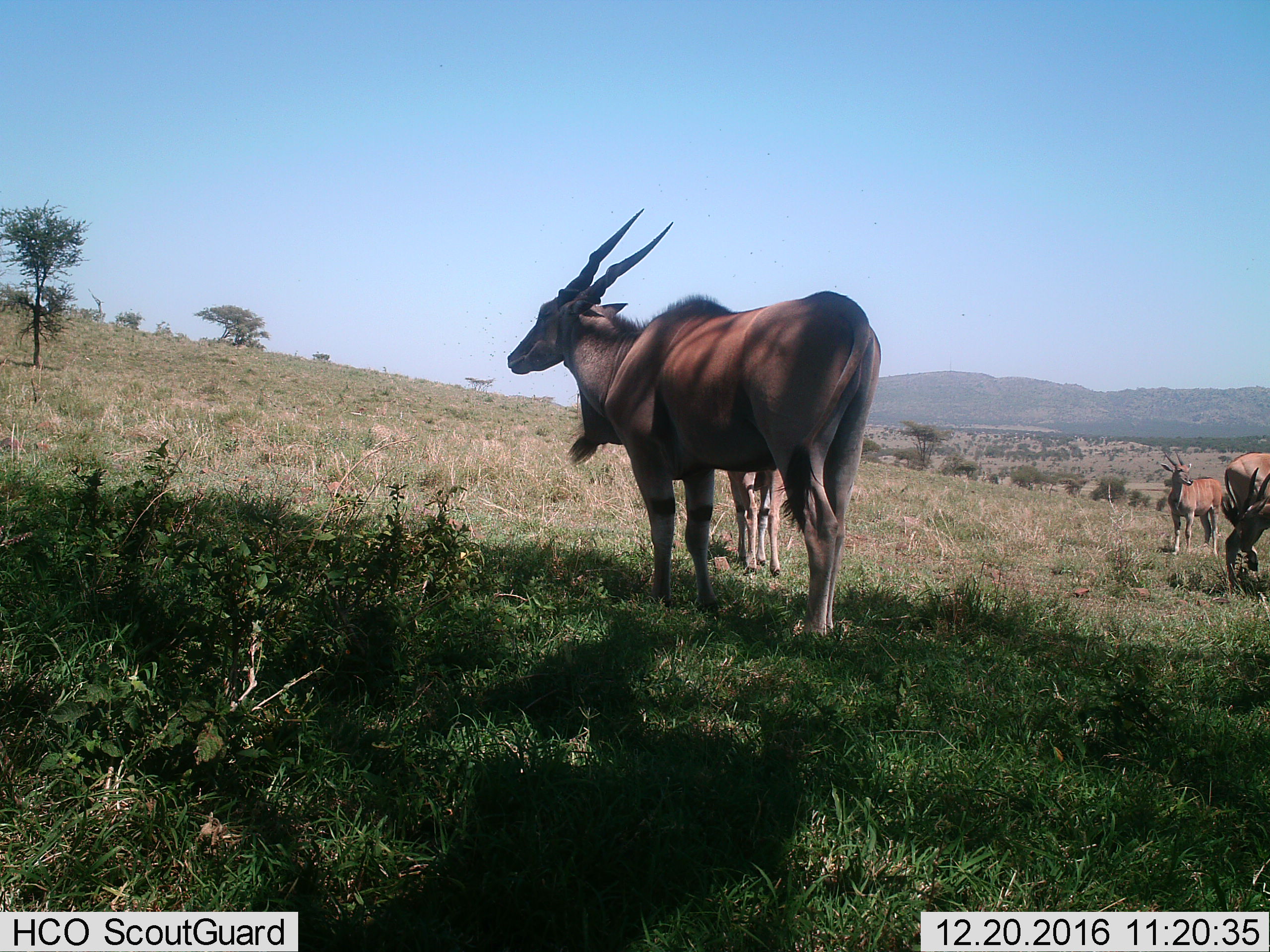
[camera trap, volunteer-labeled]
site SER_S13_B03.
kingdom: Animalia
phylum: Chordata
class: Mammalia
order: Artiodactyla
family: Bovidae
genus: Tragelaphus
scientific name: Tragelaphus oryx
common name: eland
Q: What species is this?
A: Eland (Tragelaphus oryx).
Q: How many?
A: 4.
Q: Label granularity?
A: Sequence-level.